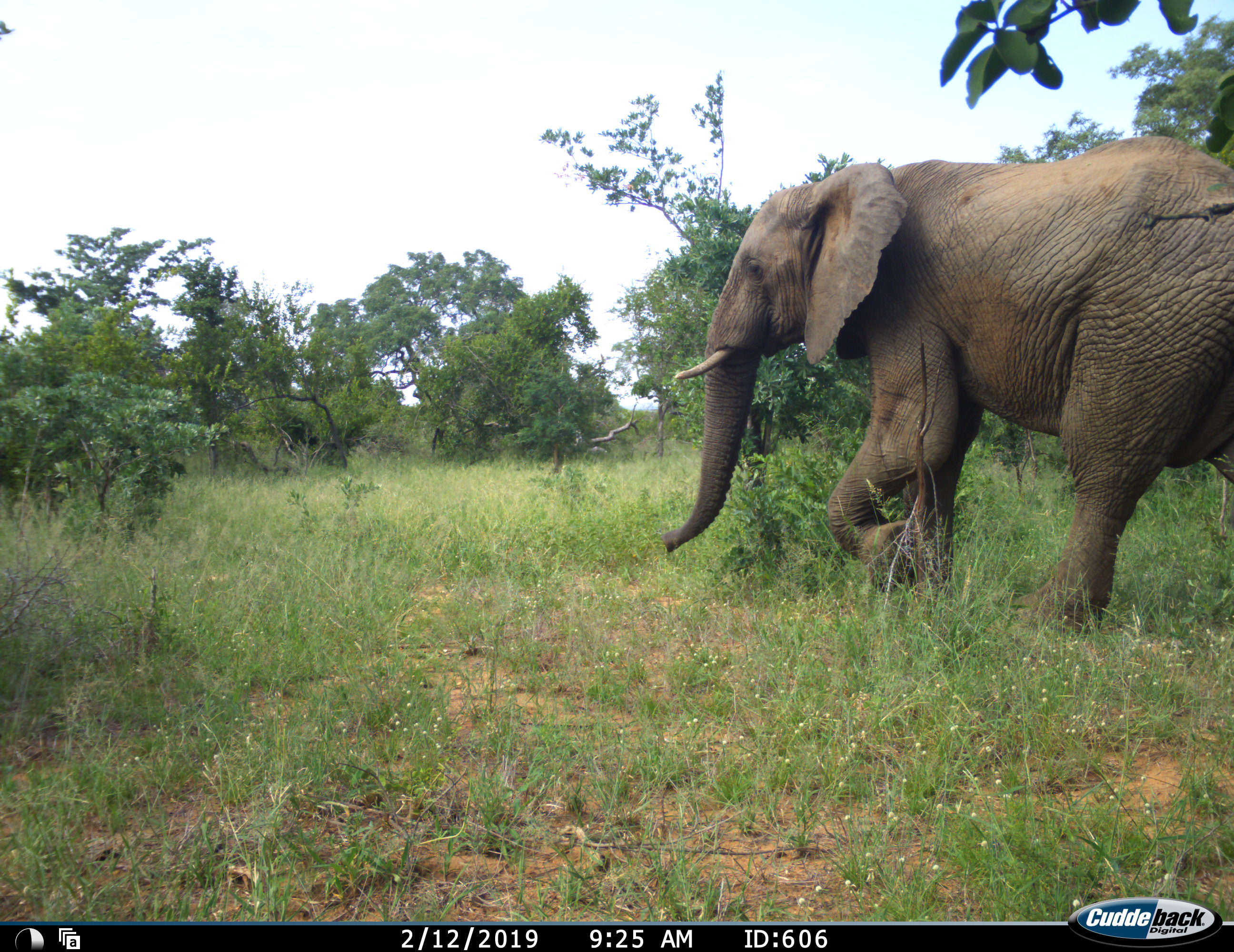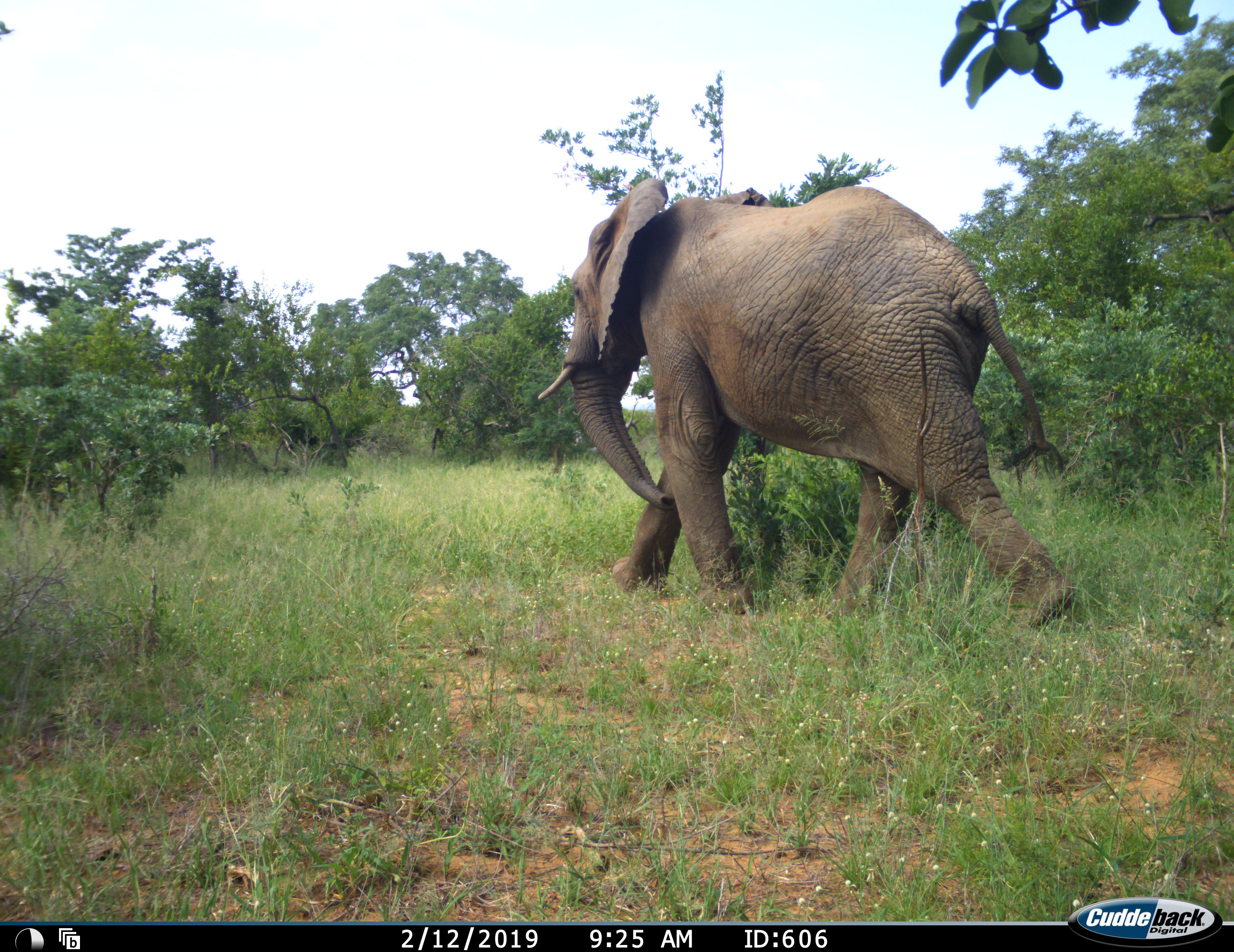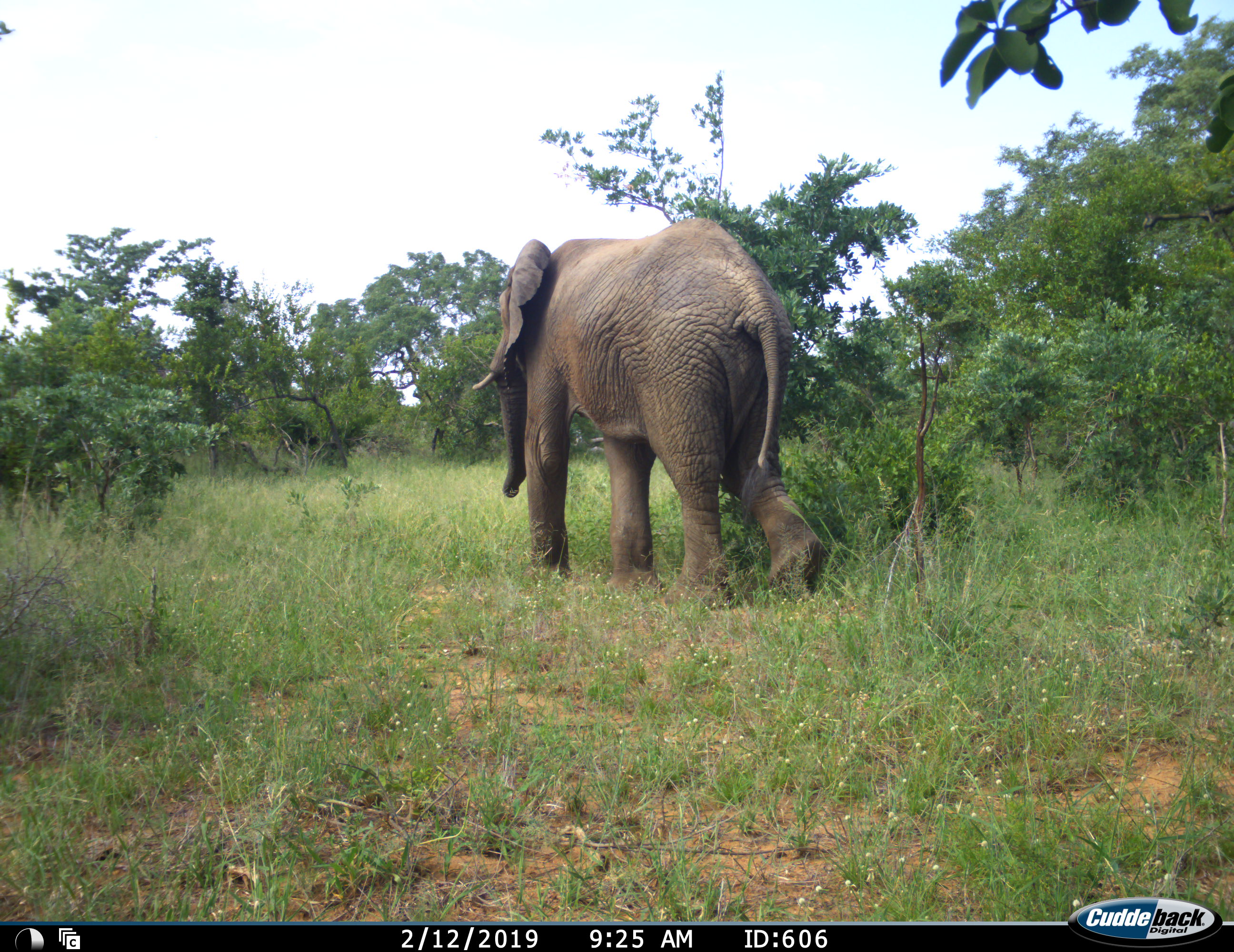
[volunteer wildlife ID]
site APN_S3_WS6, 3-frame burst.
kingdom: Animalia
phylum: Chordata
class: Mammalia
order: Proboscidea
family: Elephantidae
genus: Loxodonta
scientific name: Loxodonta africana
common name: african bush elephant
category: elephant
Elephant (african bush elephant) (Loxodonta africana), count 1. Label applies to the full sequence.